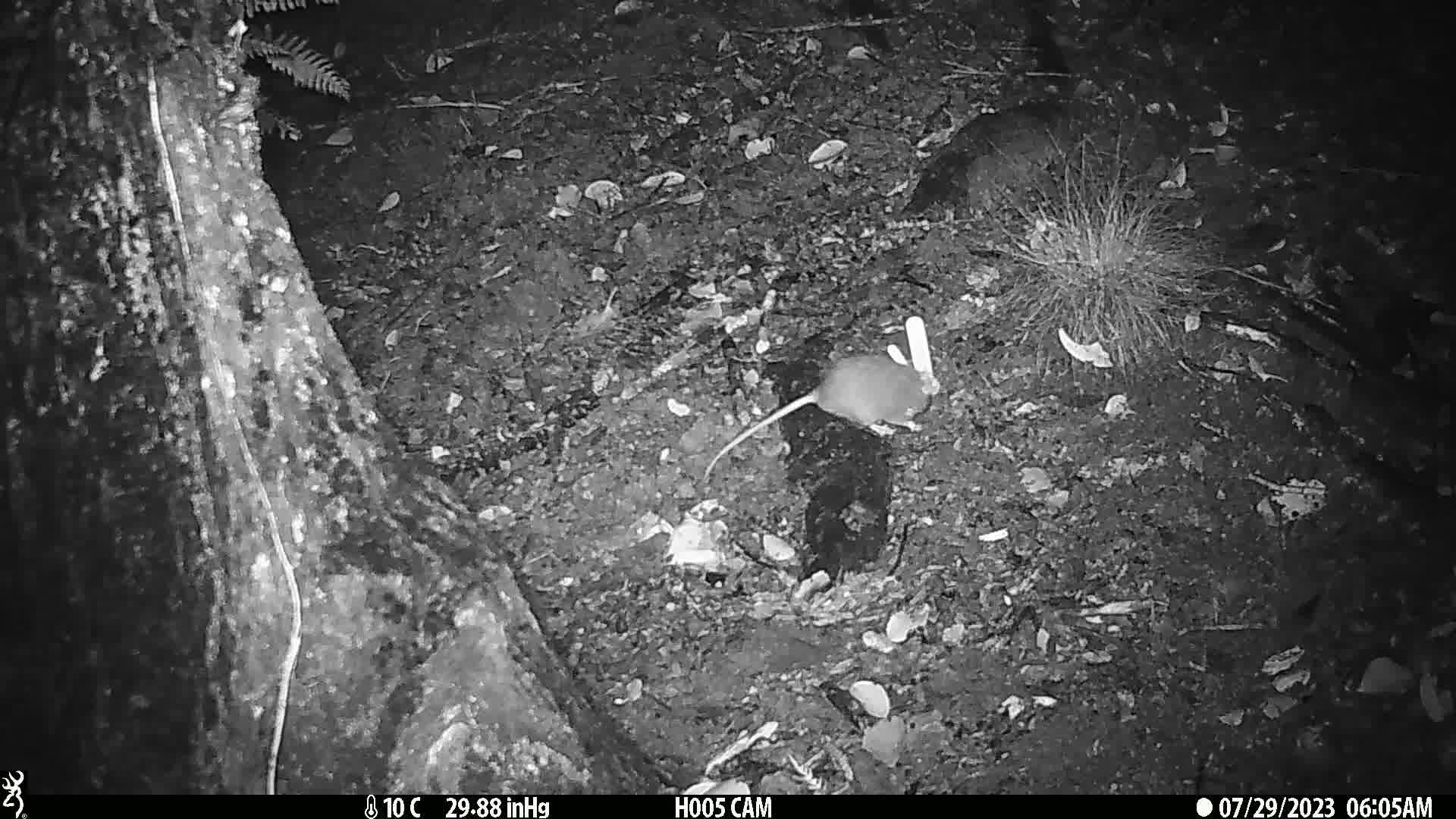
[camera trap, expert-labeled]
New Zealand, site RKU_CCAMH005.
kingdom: Animalia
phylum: Chordata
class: Mammalia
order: Rodentia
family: Muridae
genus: Rattus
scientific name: Rattus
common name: rat